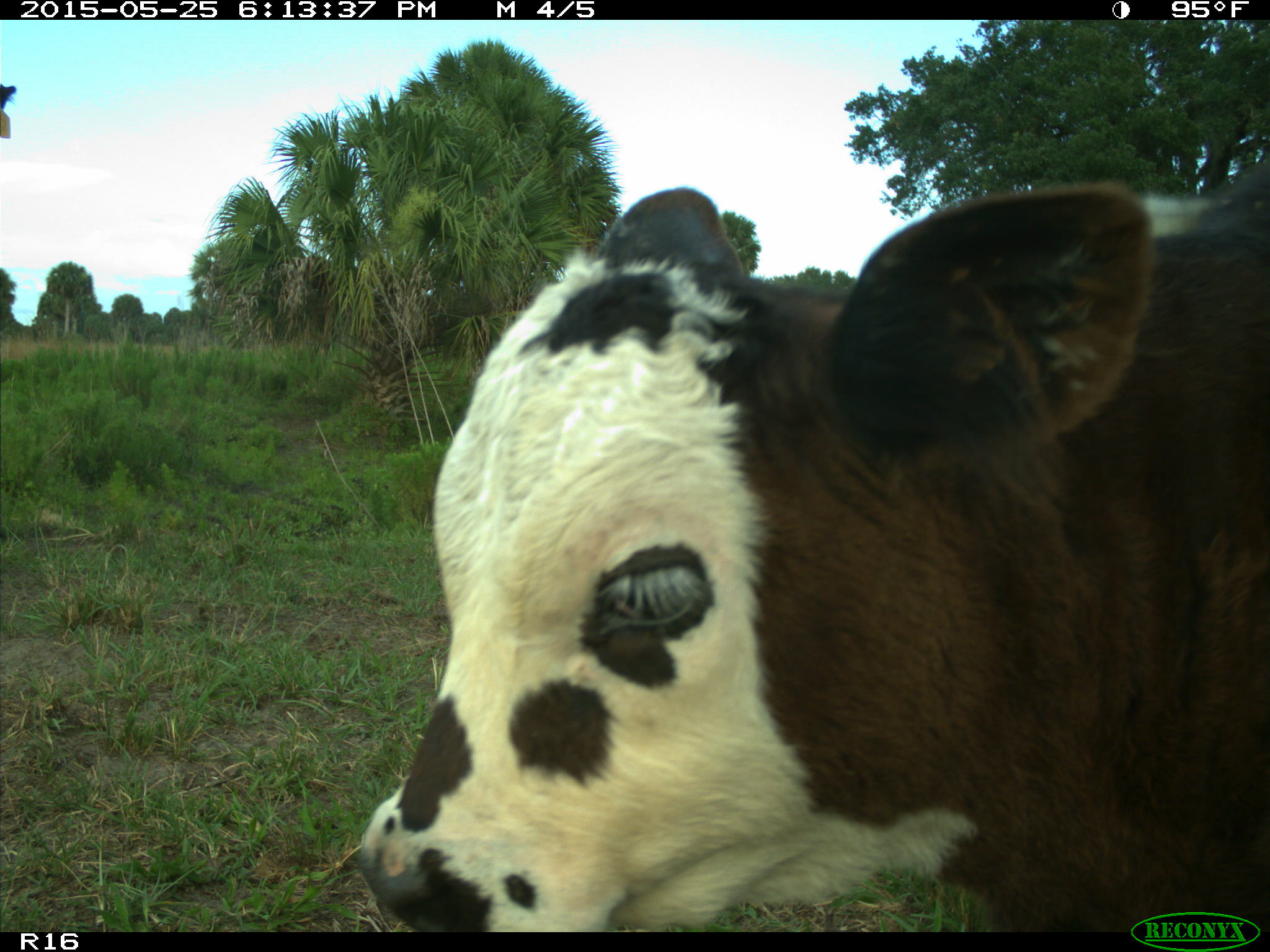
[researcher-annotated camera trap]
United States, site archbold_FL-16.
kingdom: Animalia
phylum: Chordata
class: Mammalia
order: Artiodactyla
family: Bovidae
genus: Bos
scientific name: Bos taurus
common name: domestic cow